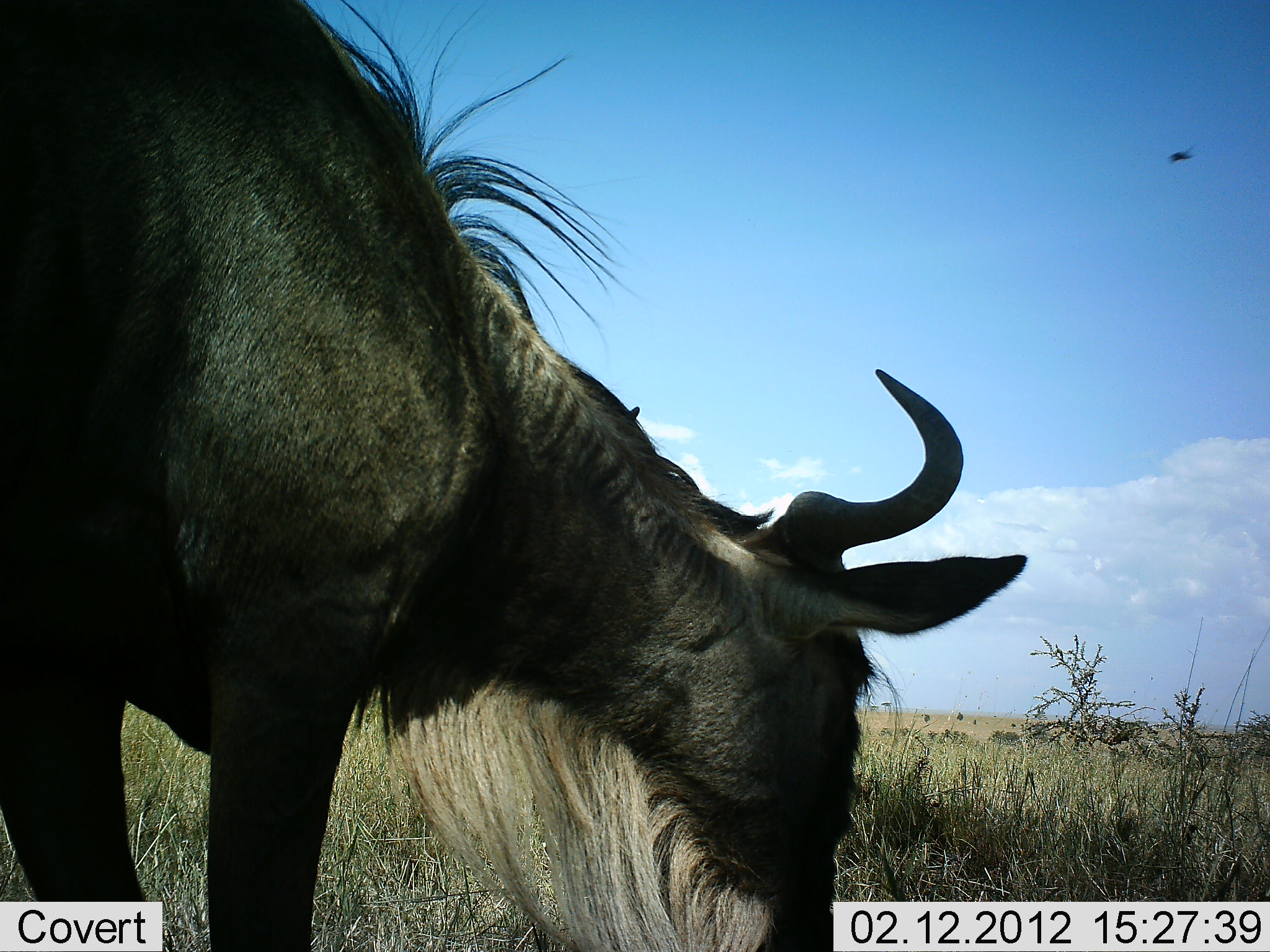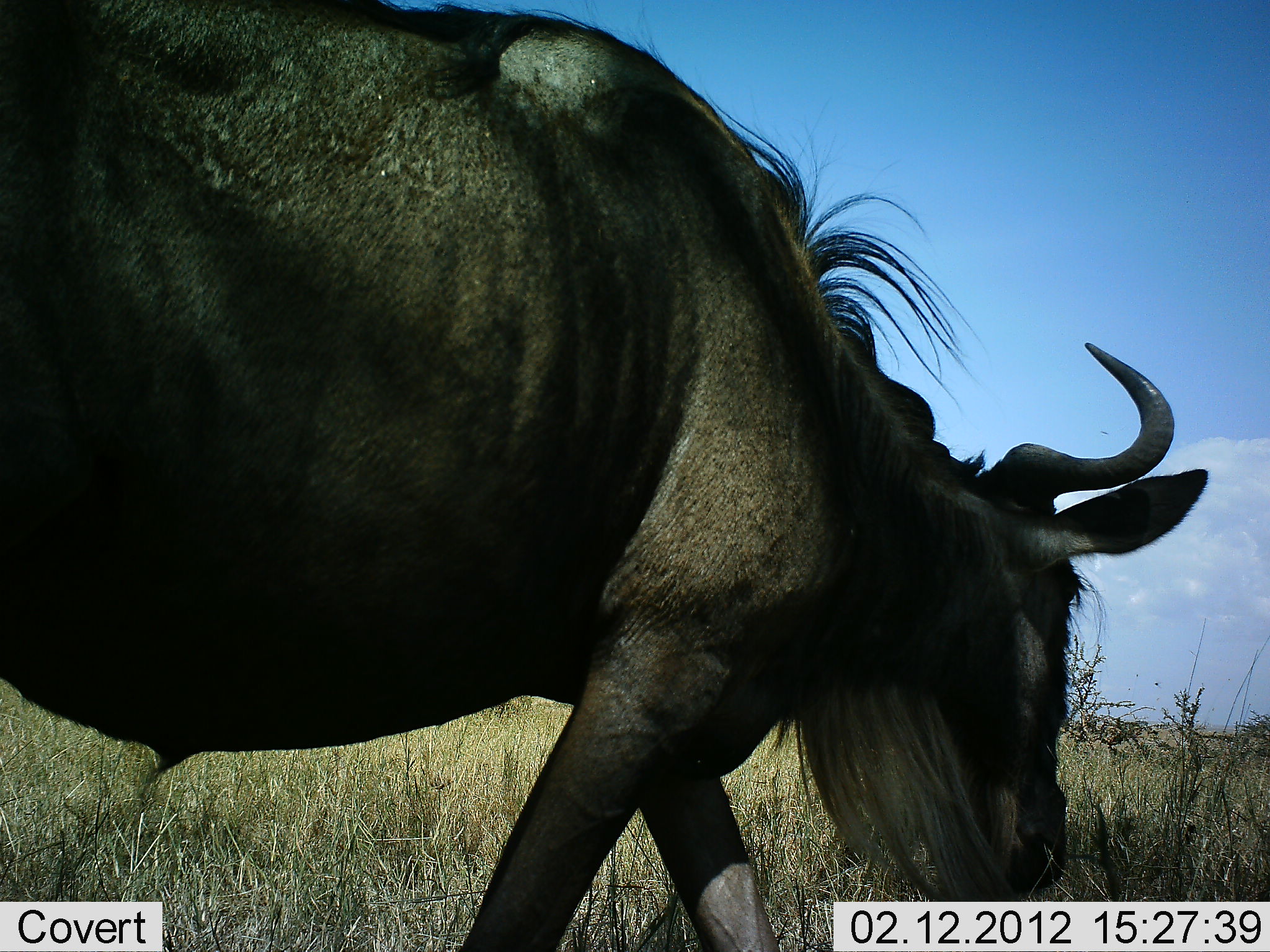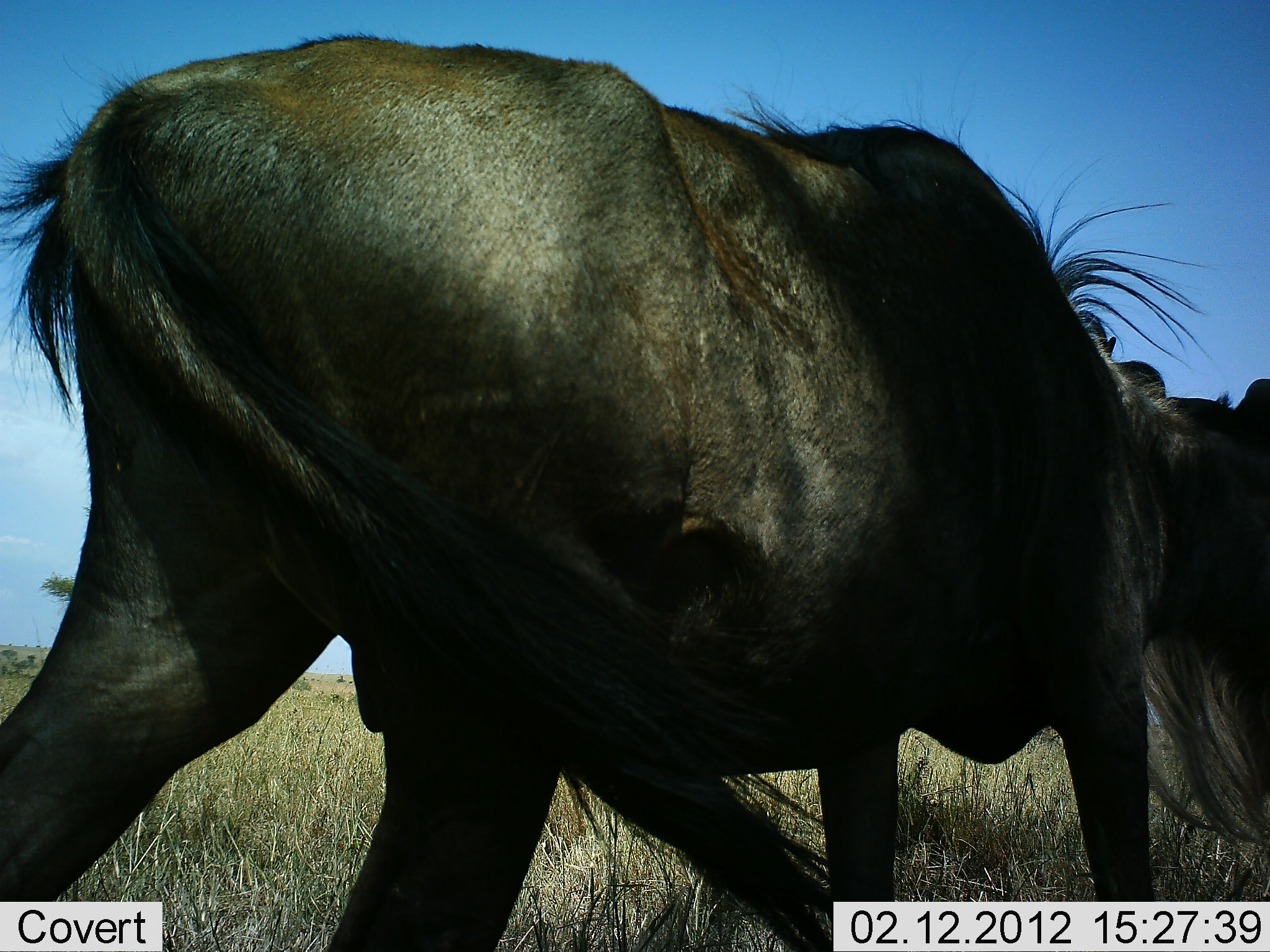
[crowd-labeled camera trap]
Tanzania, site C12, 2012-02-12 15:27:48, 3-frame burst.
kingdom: Animalia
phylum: Chordata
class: Mammalia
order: Artiodactyla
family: Bovidae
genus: Connochaetes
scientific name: Connochaetes taurinus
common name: blue wildebeest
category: wildebeest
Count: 1.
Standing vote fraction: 20%.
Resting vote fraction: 0%.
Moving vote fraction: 80%.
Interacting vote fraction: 0%.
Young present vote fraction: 0%.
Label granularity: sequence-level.